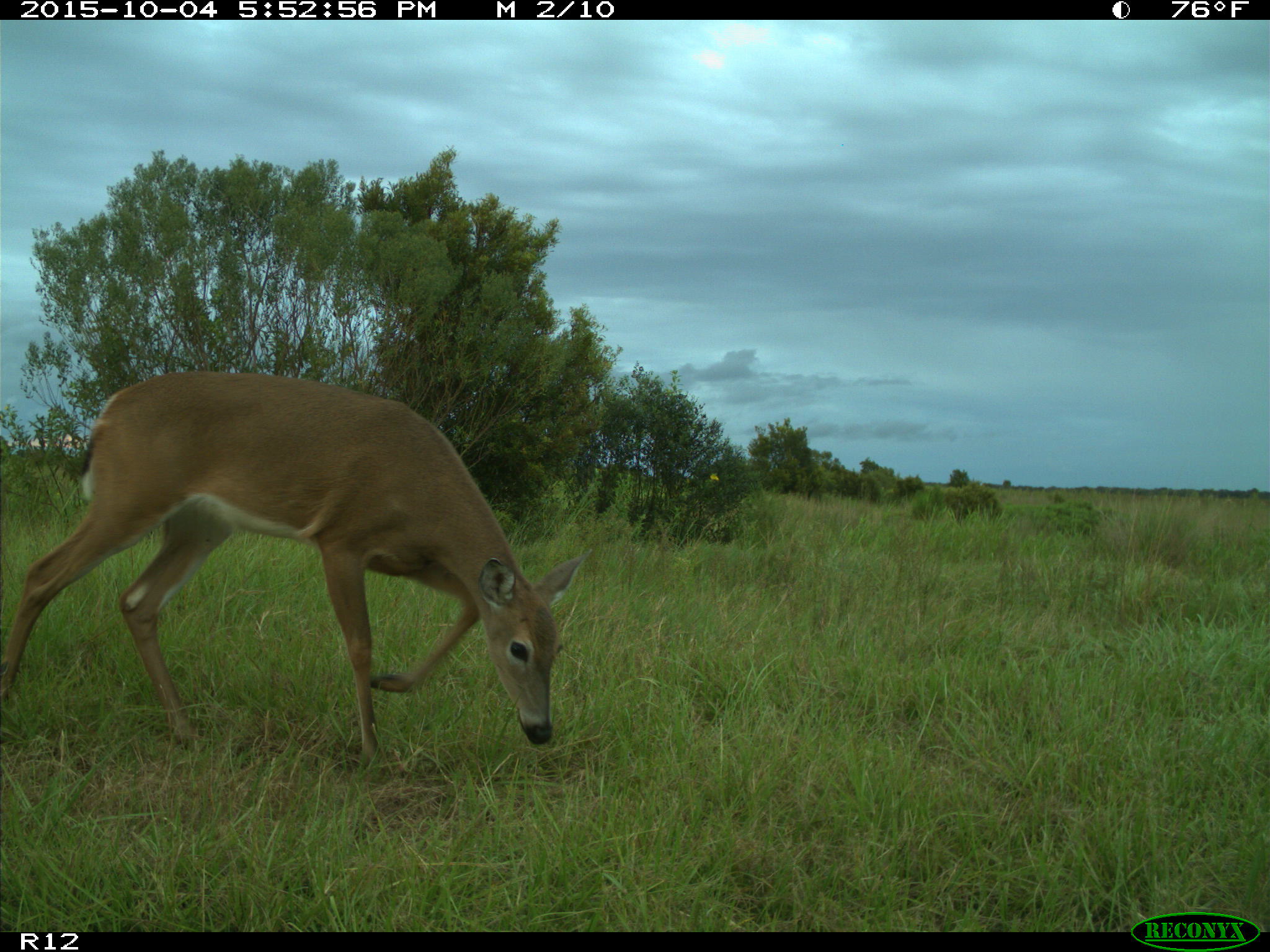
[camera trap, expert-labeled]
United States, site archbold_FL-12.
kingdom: Animalia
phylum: Chordata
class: Mammalia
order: Artiodactyla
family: Cervidae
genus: Odocoileus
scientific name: Odocoileus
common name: deer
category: unidentified deer